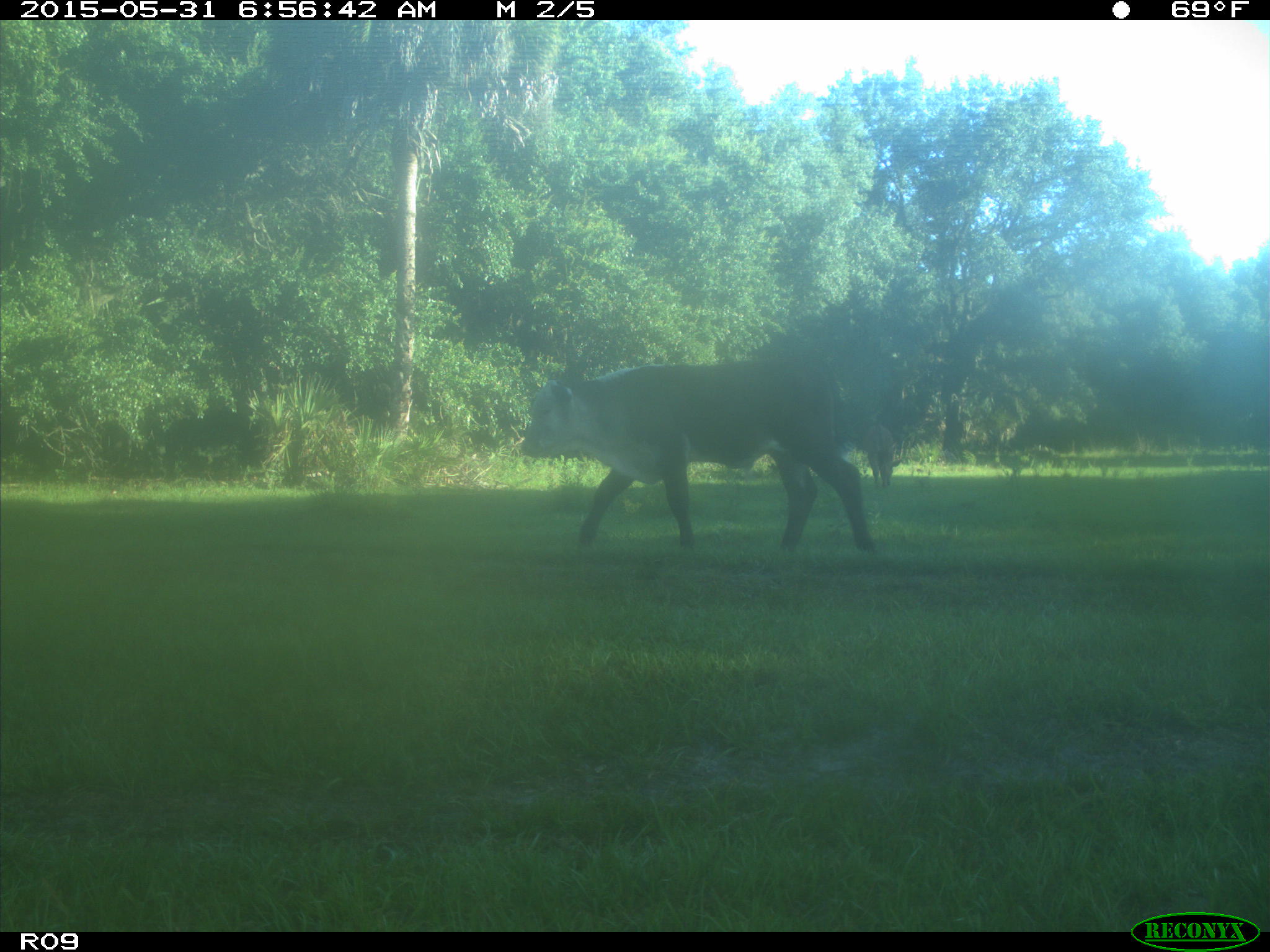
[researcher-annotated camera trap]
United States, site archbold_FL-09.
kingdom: Animalia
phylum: Chordata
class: Mammalia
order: Artiodactyla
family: Bovidae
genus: Bos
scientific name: Bos taurus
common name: domestic cow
Bos taurus (domestic cow).